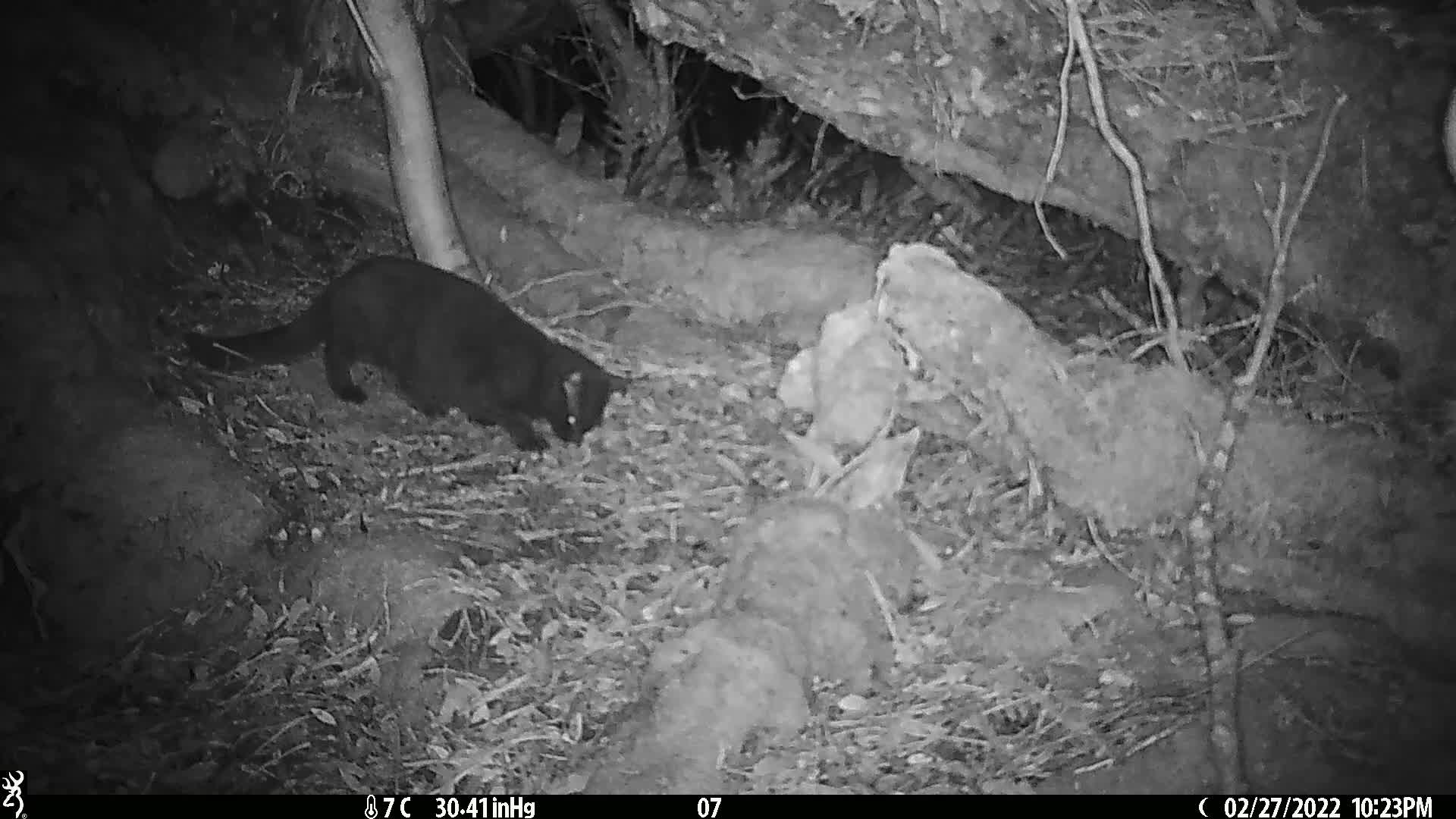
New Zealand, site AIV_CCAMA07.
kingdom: Animalia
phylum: Chordata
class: Mammalia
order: Carnivora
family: Felidae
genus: Felis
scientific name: Felis catus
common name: domestic cat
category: cat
Cat (domestic cat) (Felis catus).